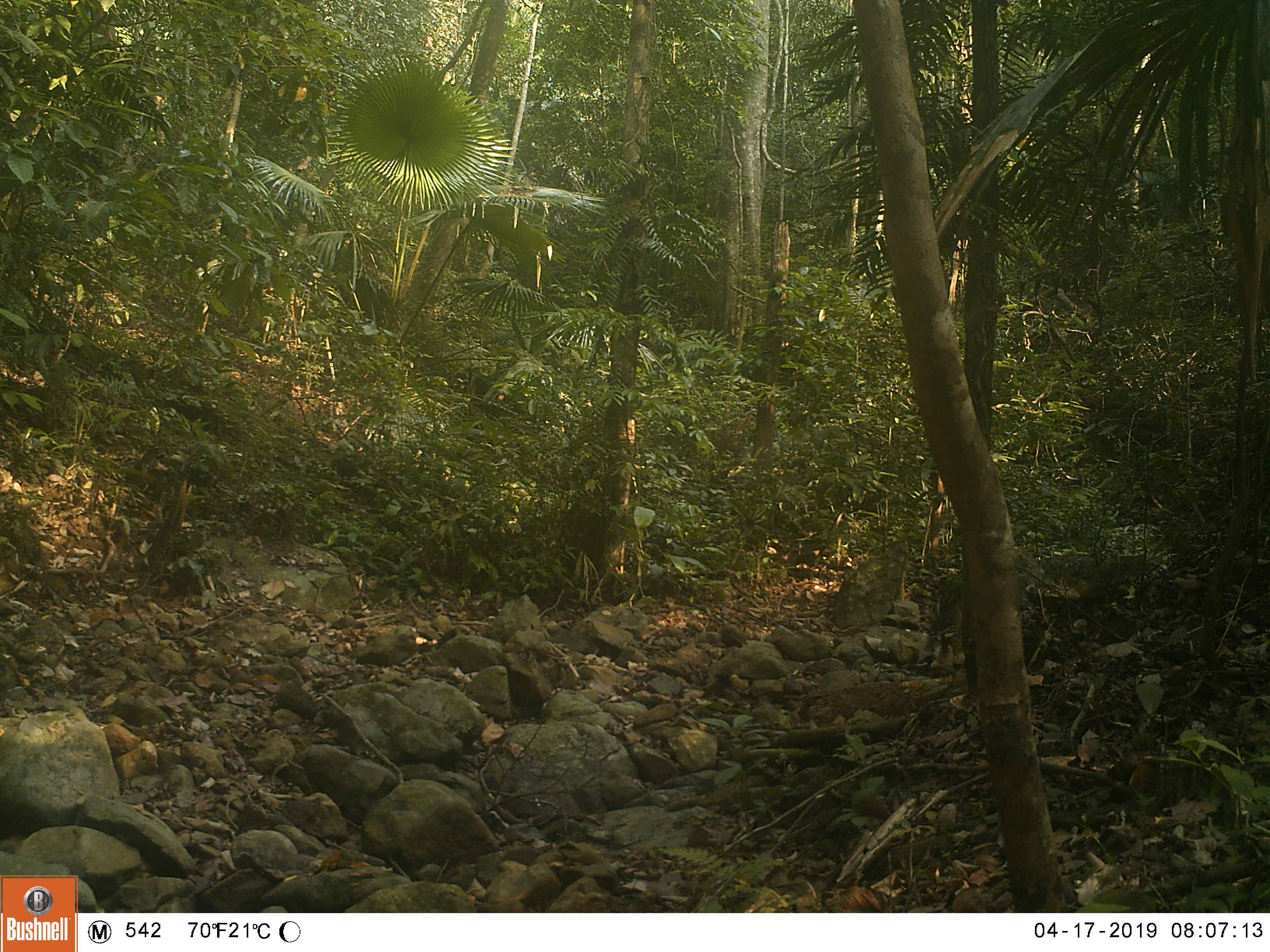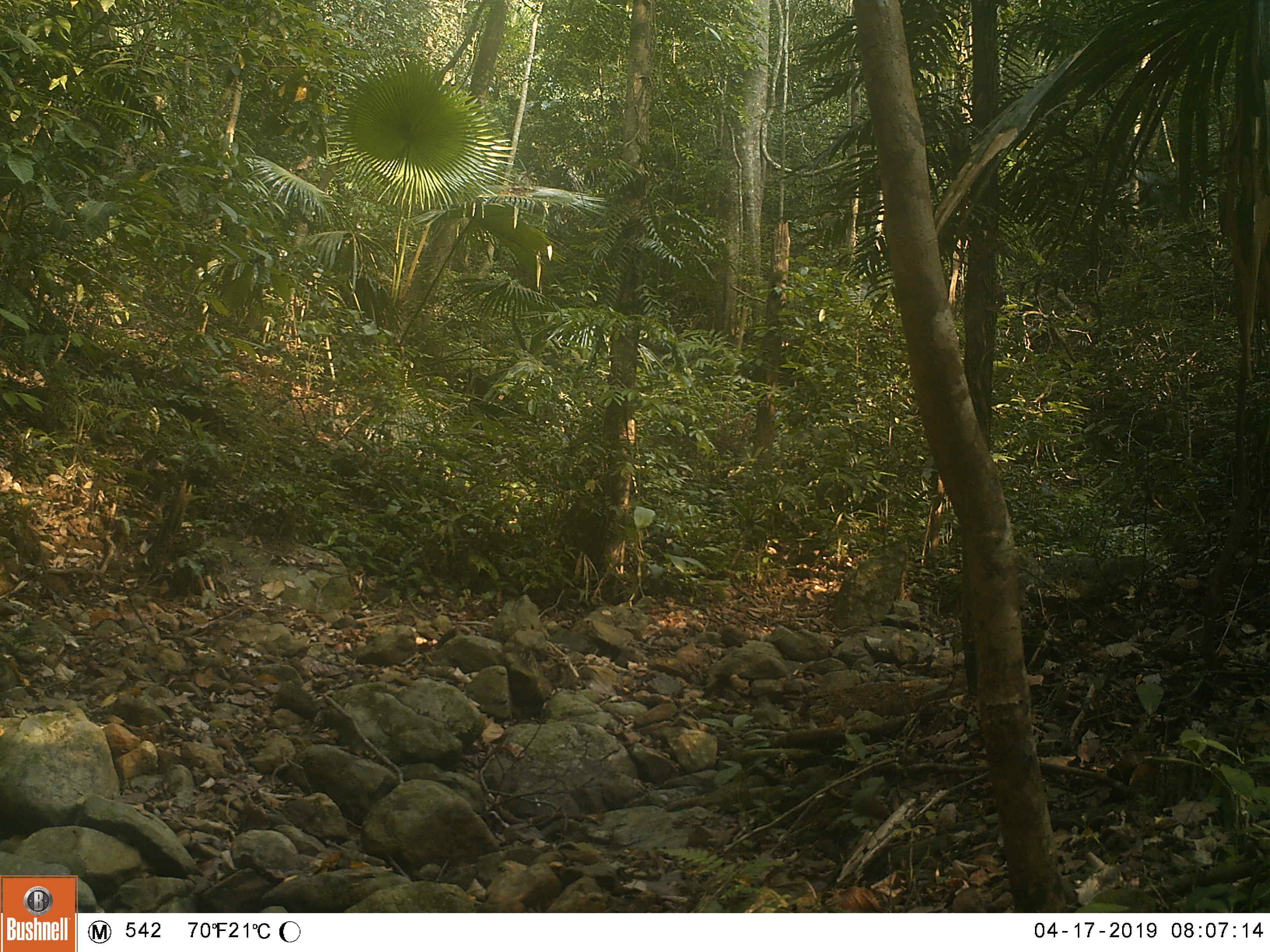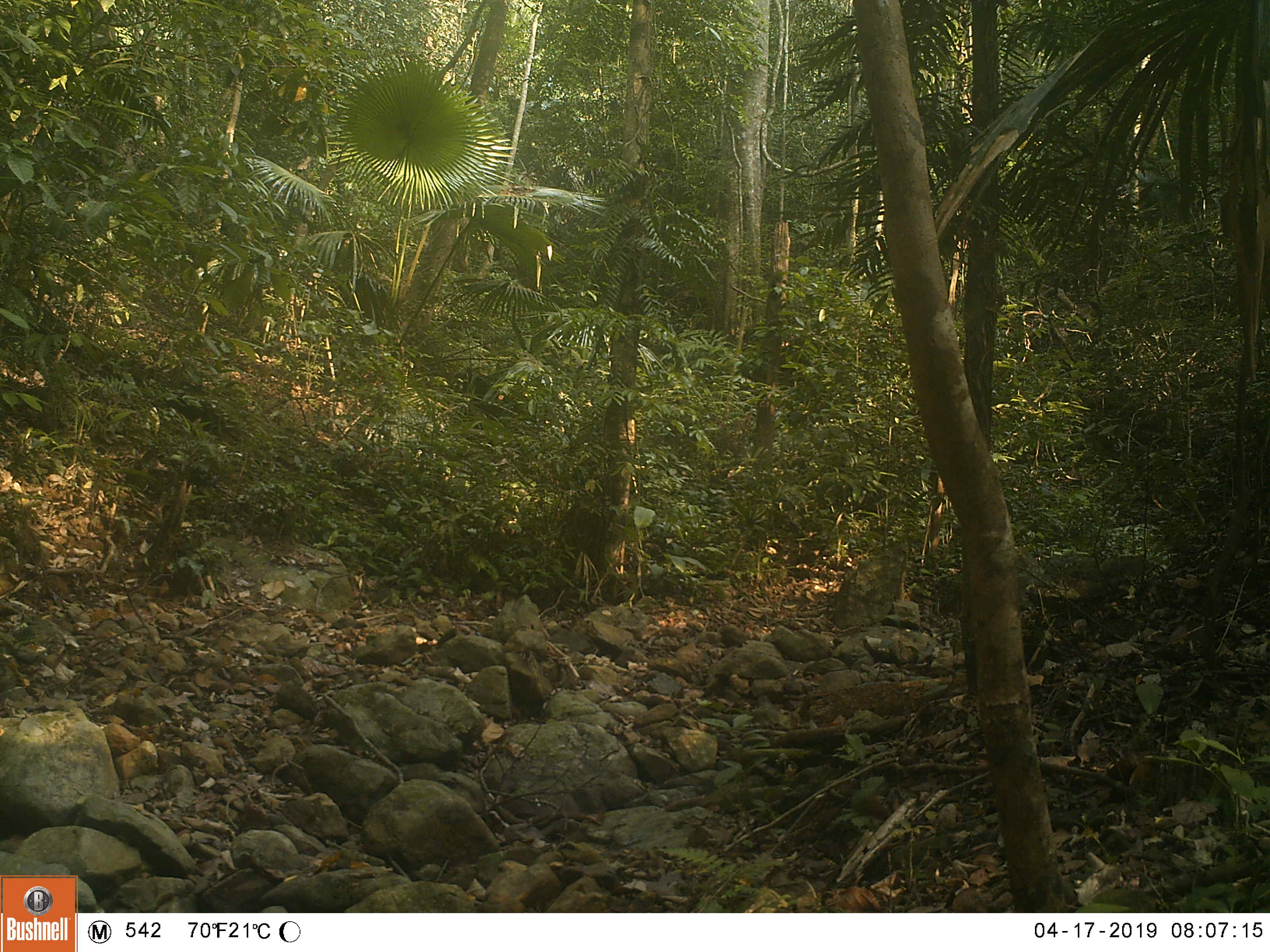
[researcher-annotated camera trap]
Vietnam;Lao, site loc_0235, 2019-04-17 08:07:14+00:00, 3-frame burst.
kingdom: Animalia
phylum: Chordata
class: Mammalia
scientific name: Mammalia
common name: mammal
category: unidentified mammal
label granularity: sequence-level